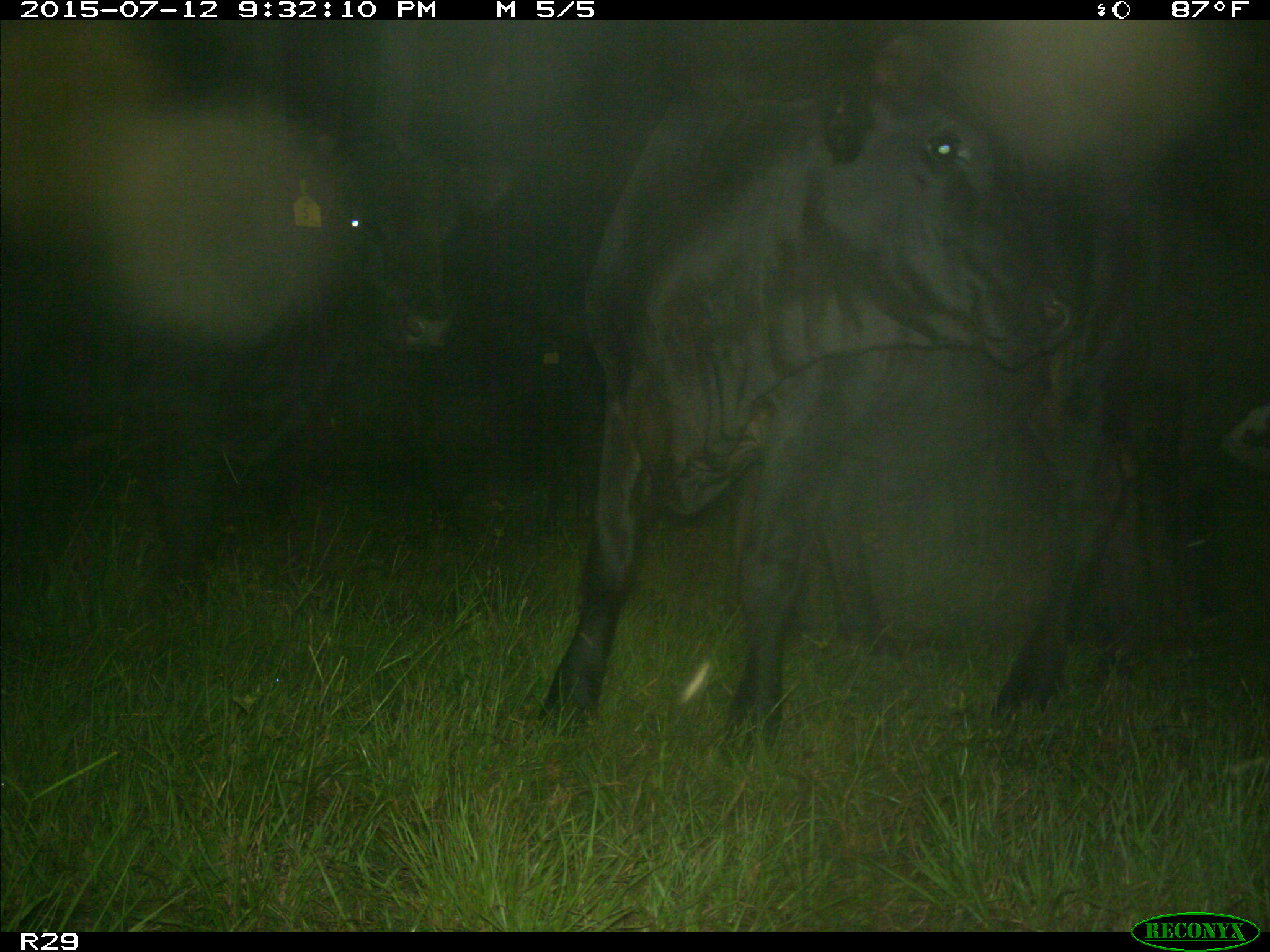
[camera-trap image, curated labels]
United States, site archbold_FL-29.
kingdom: Animalia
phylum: Chordata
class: Mammalia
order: Artiodactyla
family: Bovidae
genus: Bos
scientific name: Bos taurus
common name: domestic cow